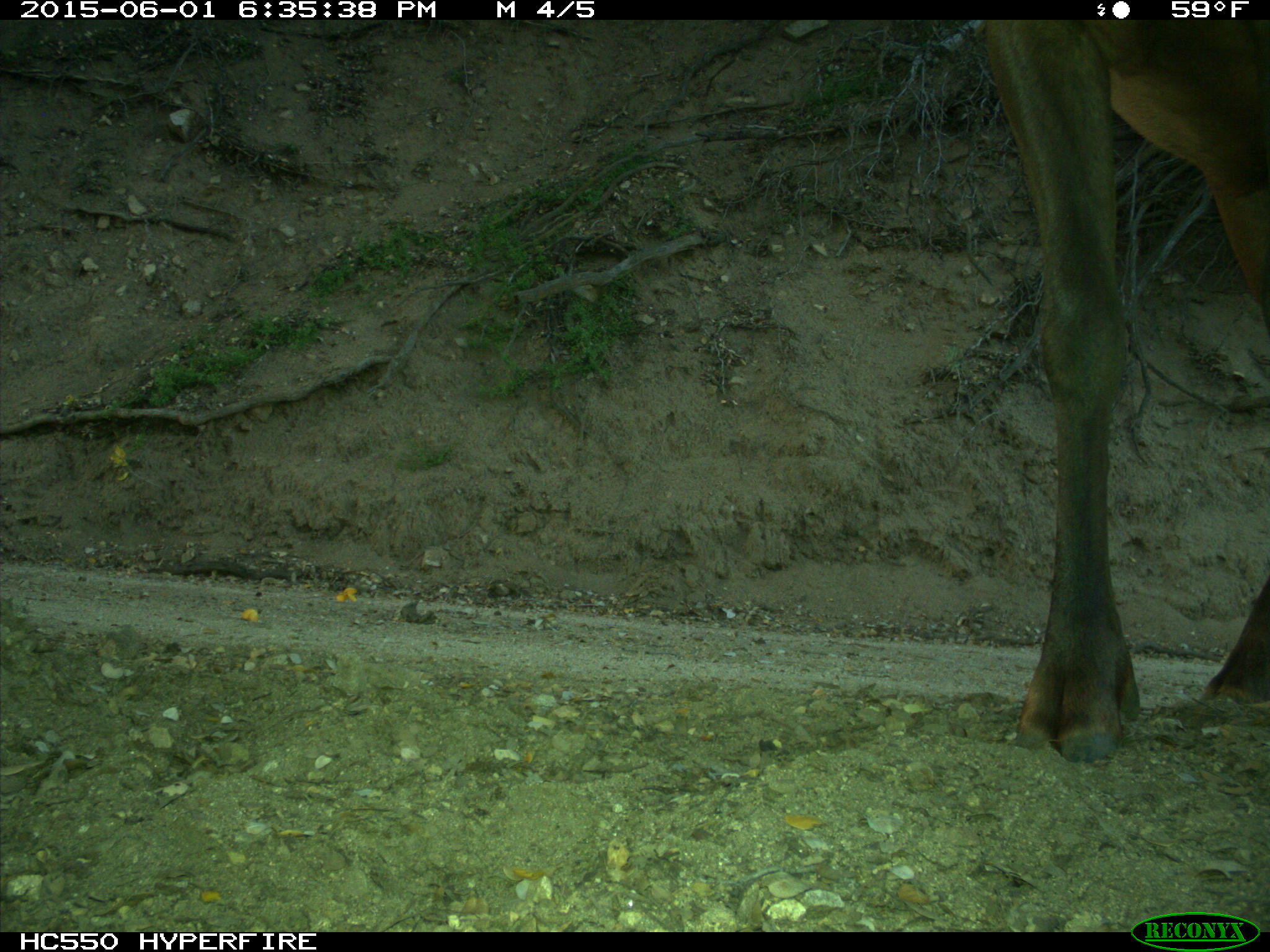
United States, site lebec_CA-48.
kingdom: Animalia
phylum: Chordata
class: Mammalia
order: Artiodactyla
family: Cervidae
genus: Cervus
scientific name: Cervus canadensis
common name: elk